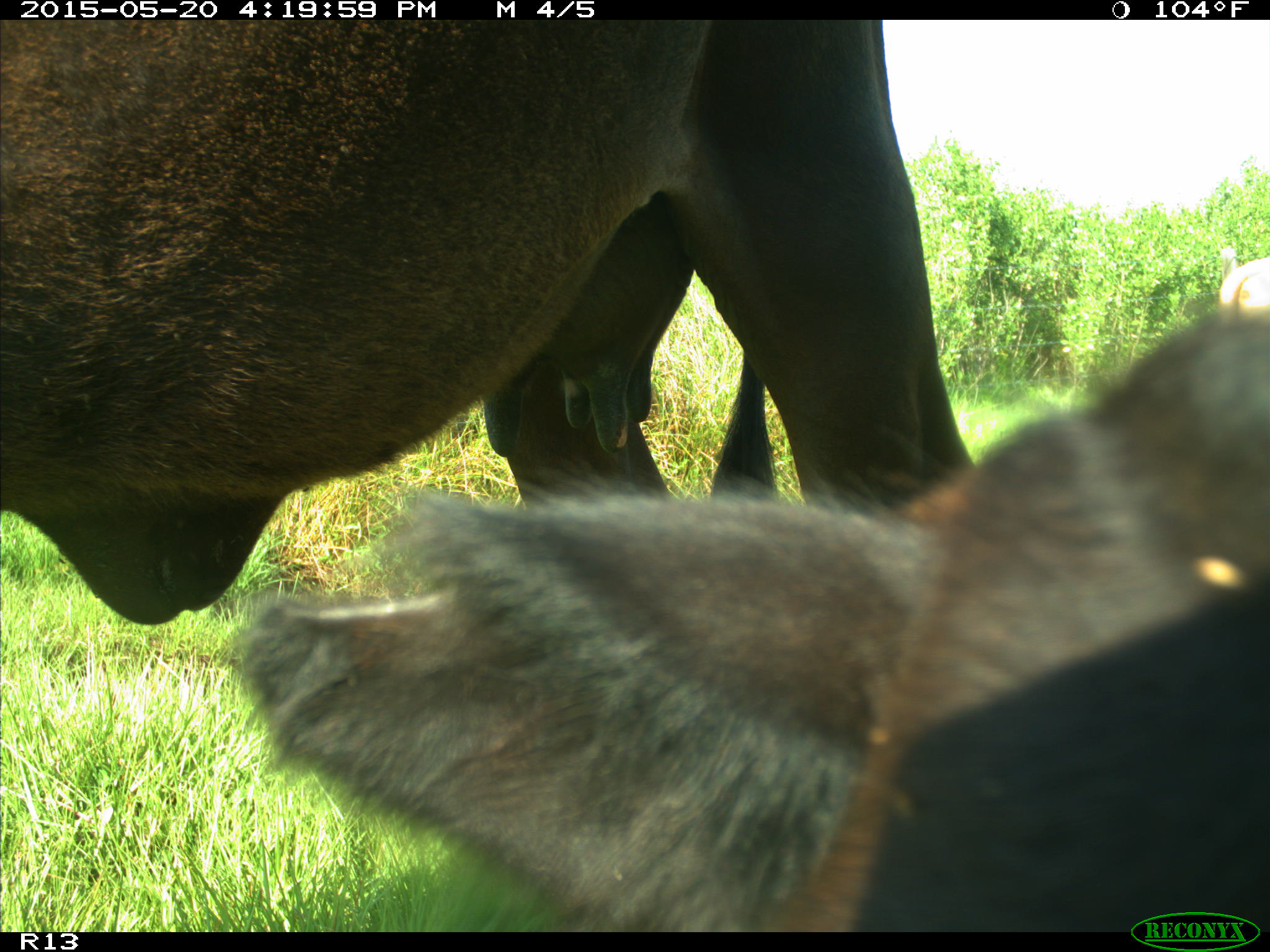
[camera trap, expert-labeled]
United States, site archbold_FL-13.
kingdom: Animalia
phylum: Chordata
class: Mammalia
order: Artiodactyla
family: Bovidae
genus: Bos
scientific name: Bos taurus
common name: domestic cow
Bos taurus (domestic cow).